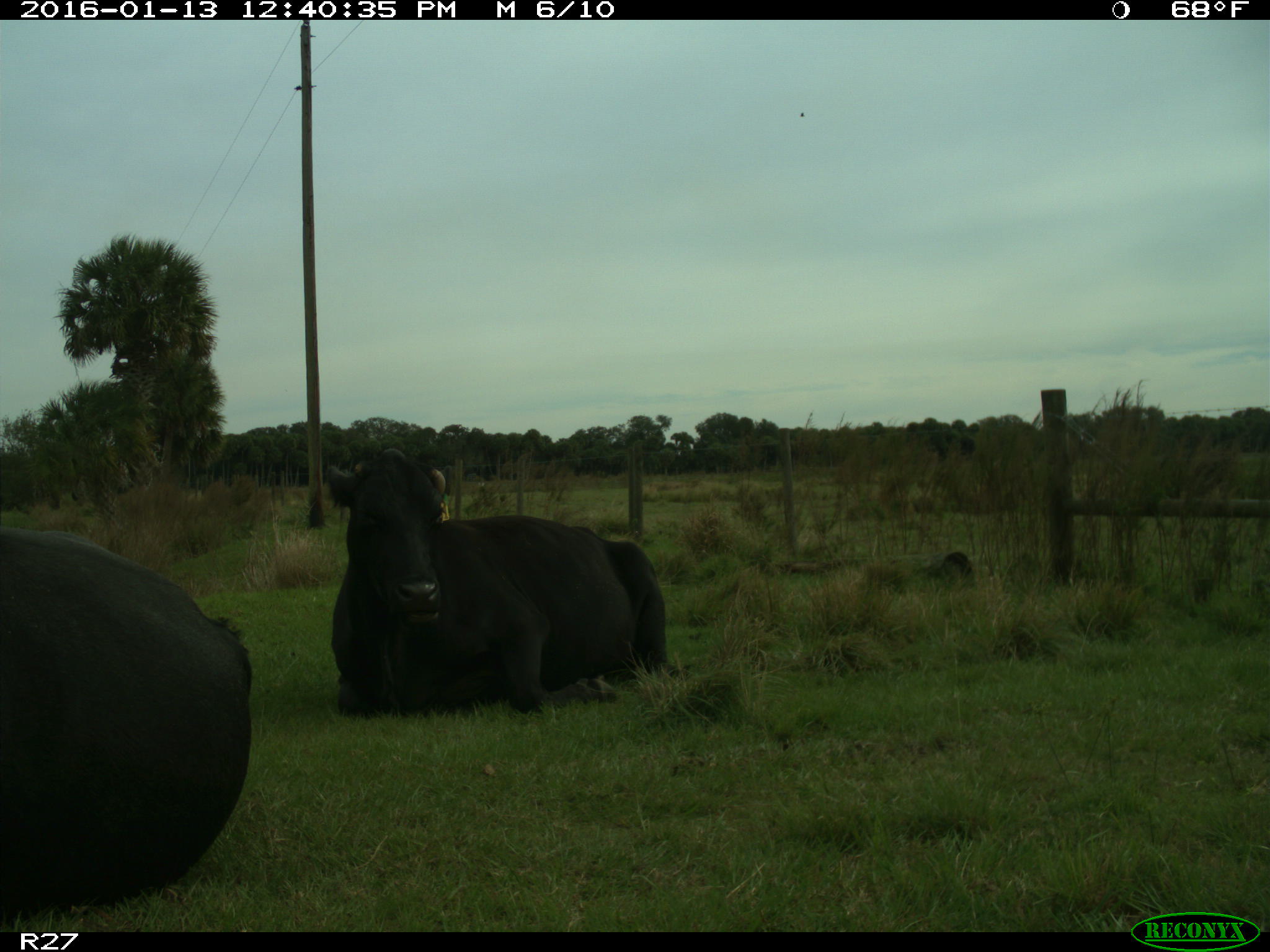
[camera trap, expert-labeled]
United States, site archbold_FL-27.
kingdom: Animalia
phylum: Chordata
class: Mammalia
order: Artiodactyla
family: Bovidae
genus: Bos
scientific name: Bos taurus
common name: domestic cow